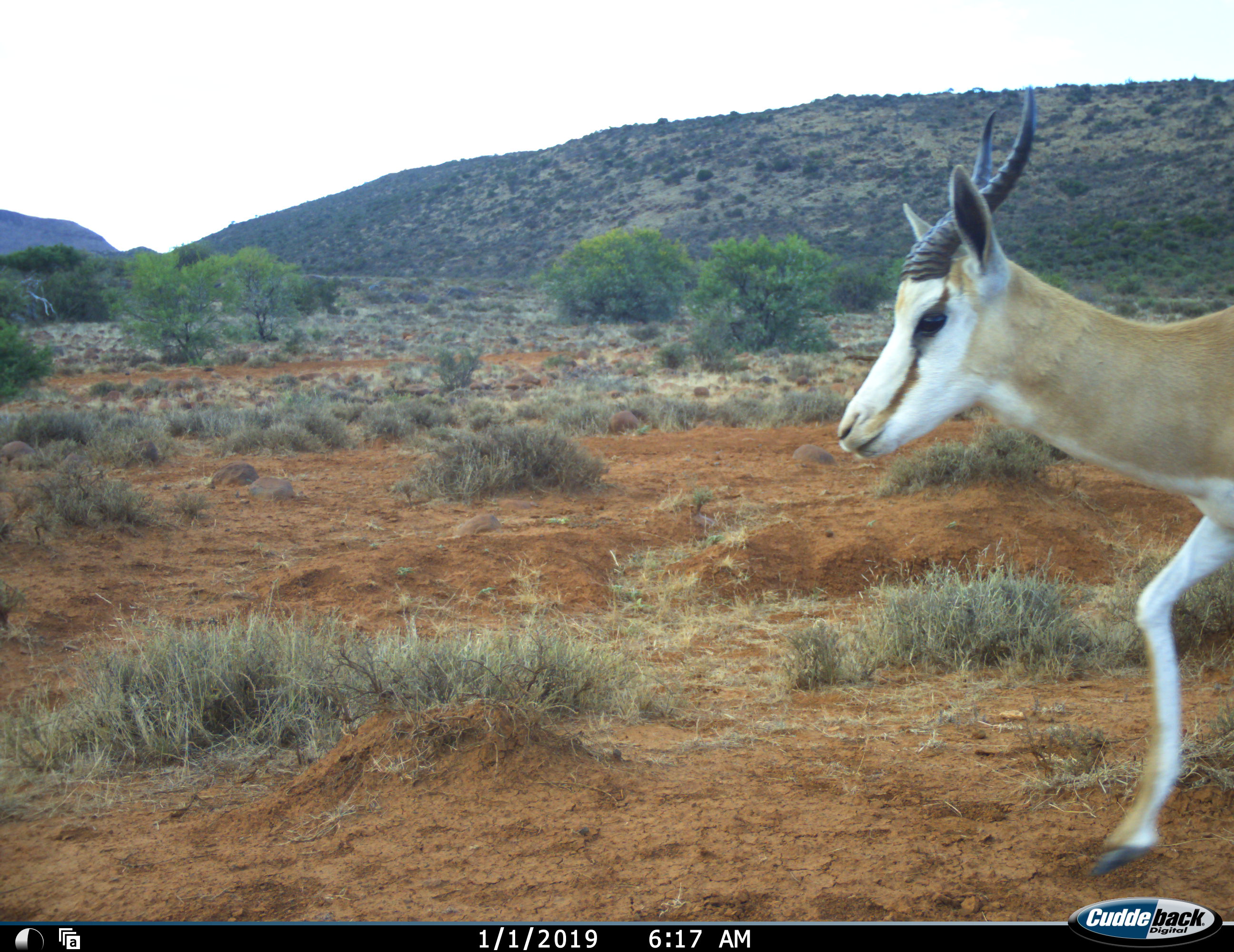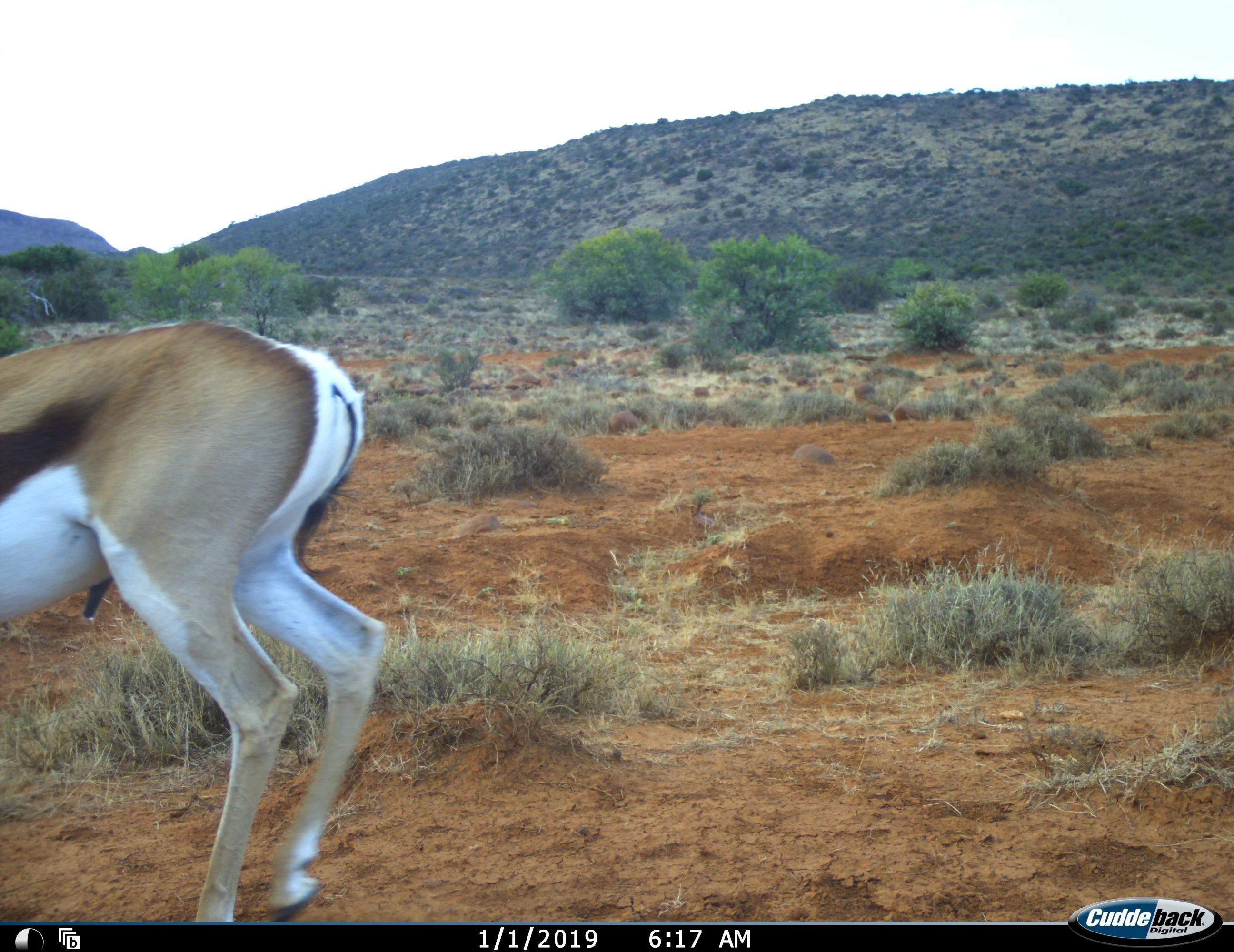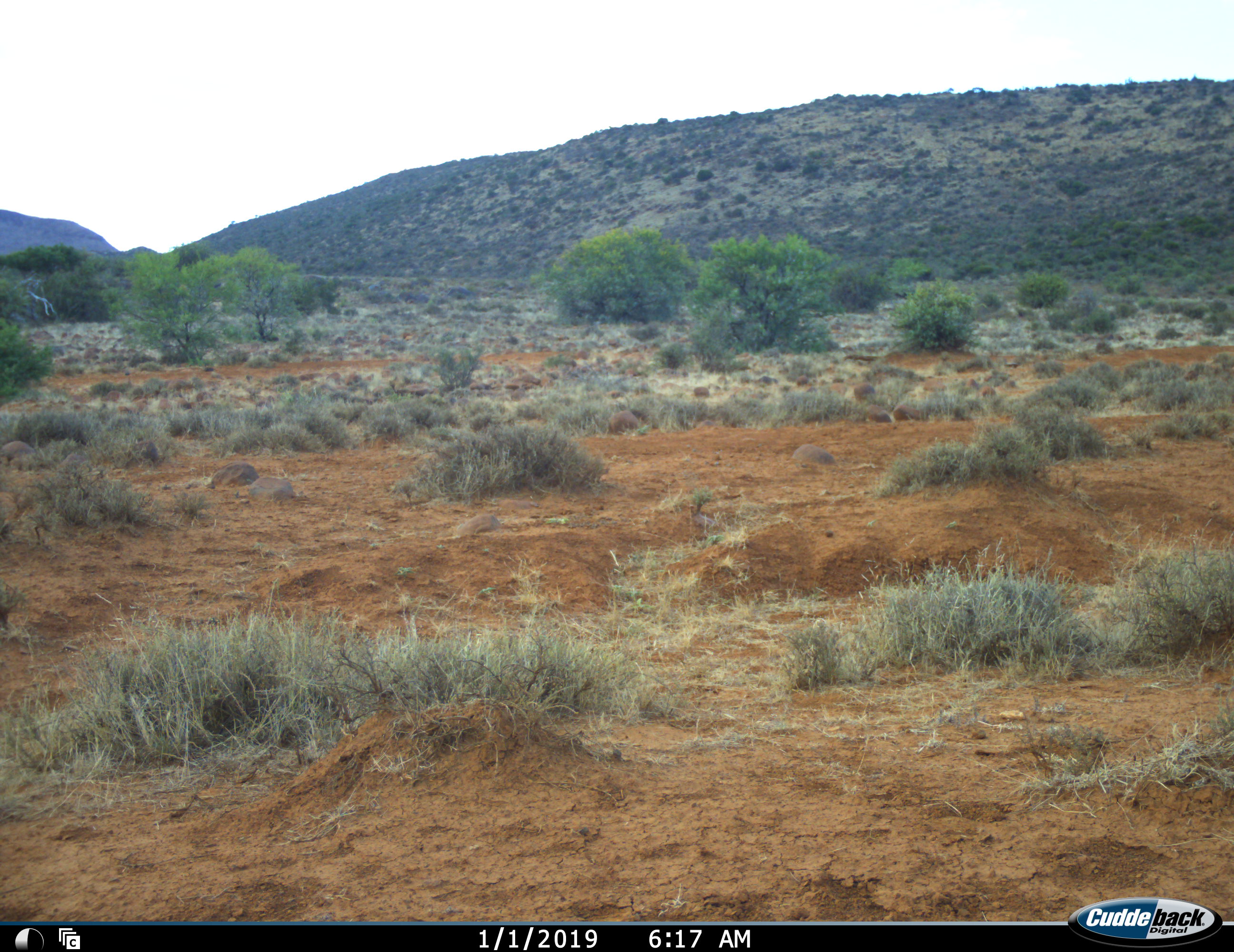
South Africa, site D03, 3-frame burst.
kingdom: Animalia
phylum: Chordata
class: Mammalia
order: Artiodactyla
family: Bovidae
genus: Antidorcas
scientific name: Antidorcas marsupialis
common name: springbok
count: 1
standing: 0%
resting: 0%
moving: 100%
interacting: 0%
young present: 0%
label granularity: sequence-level